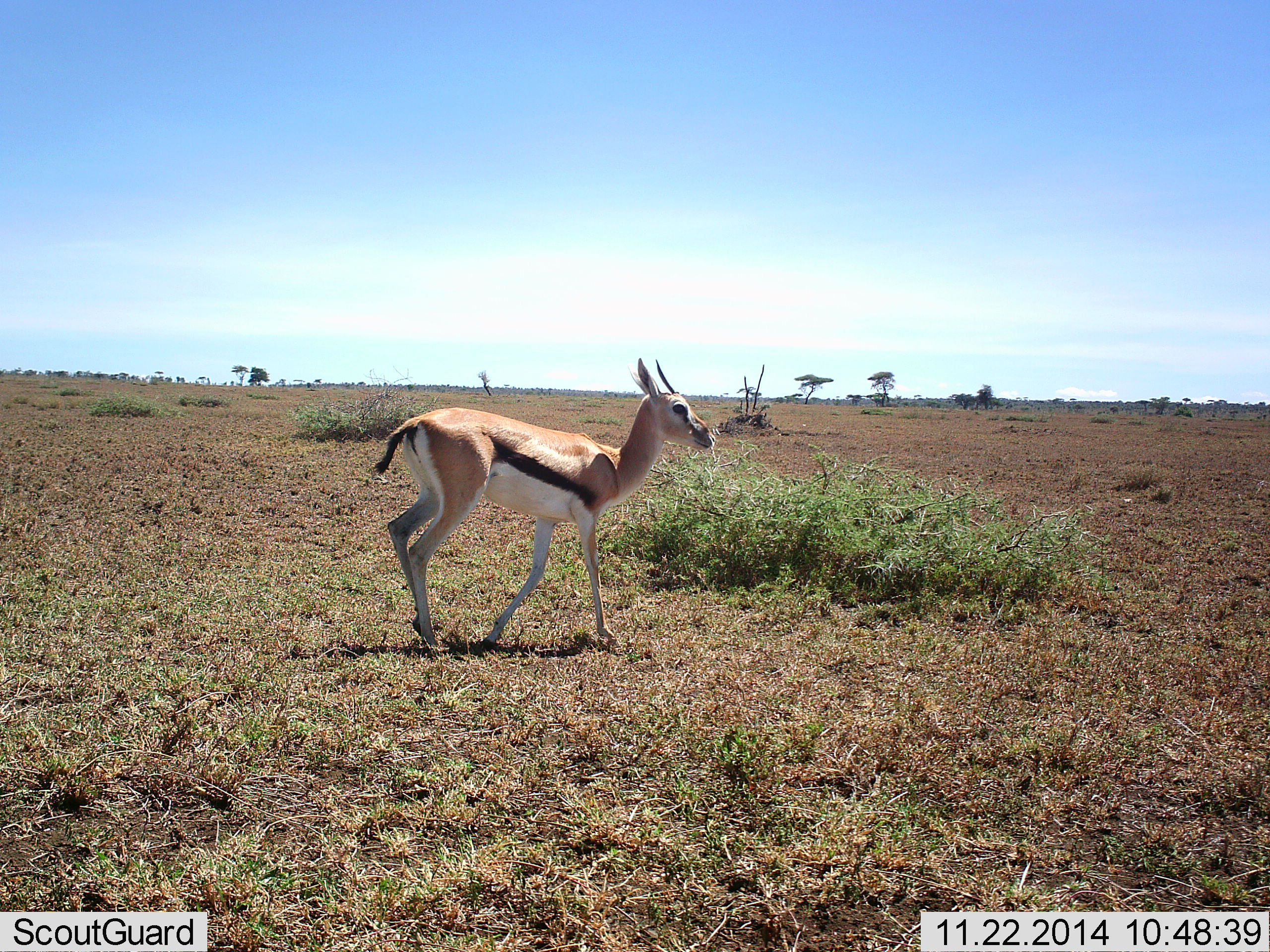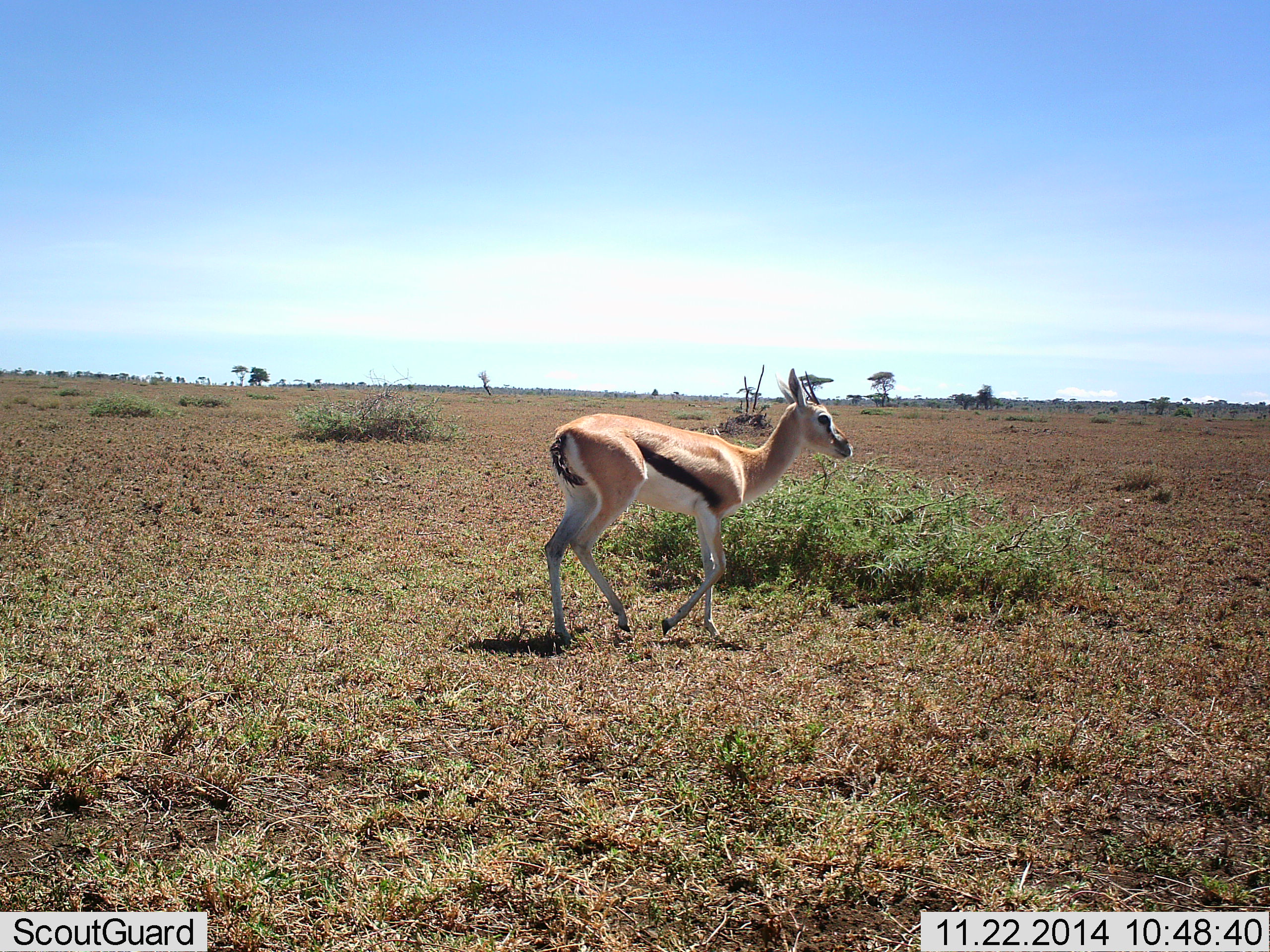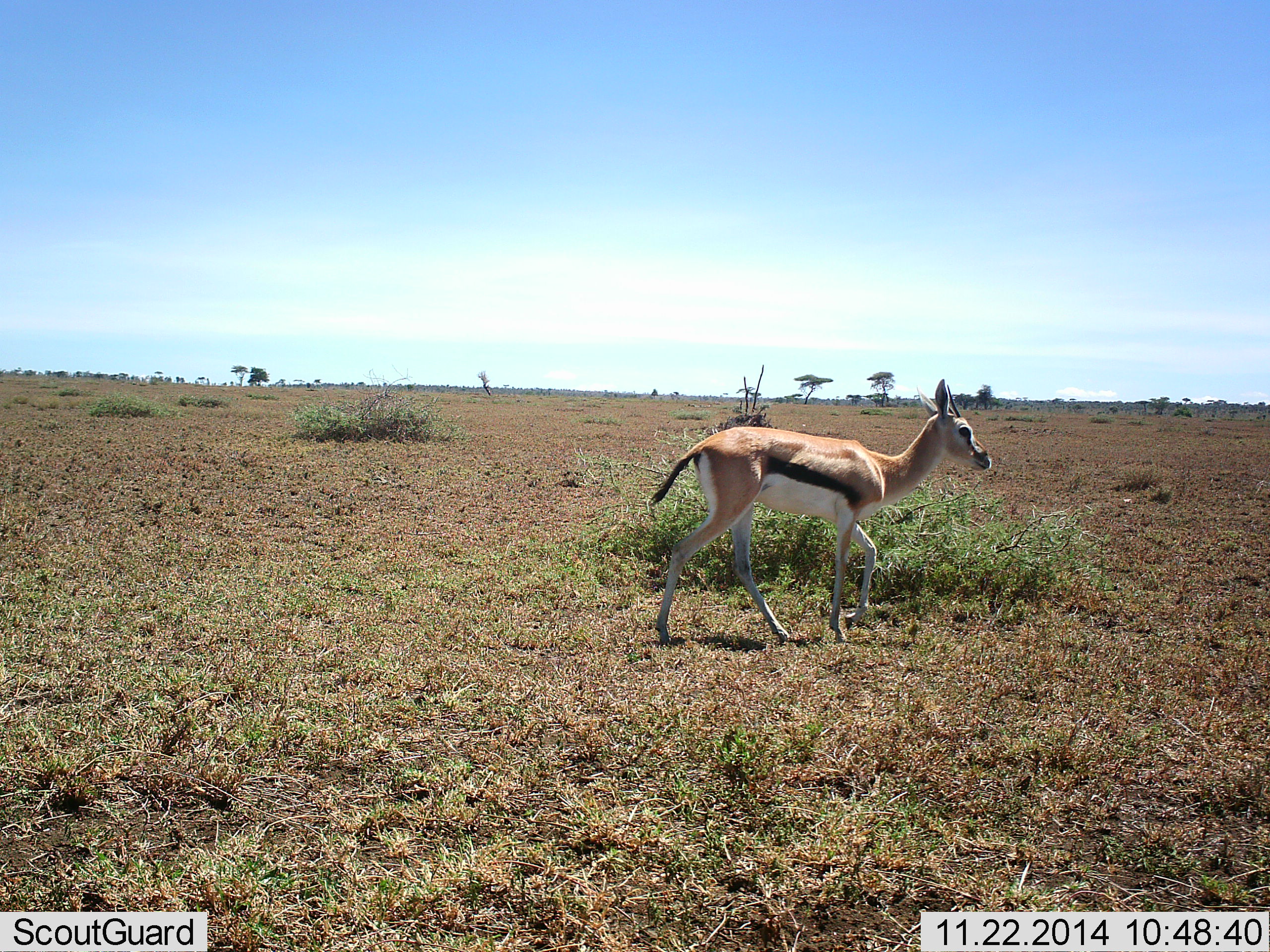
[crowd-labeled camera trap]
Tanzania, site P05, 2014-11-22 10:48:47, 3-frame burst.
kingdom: Animalia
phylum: Chordata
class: Mammalia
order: Artiodactyla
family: Bovidae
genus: Eudorcas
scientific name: Eudorcas thomsonii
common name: thomson's gazelle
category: gazellethomsons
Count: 1.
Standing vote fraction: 20%.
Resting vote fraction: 10%.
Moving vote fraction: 80%.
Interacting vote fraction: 0%.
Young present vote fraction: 0%.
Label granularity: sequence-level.